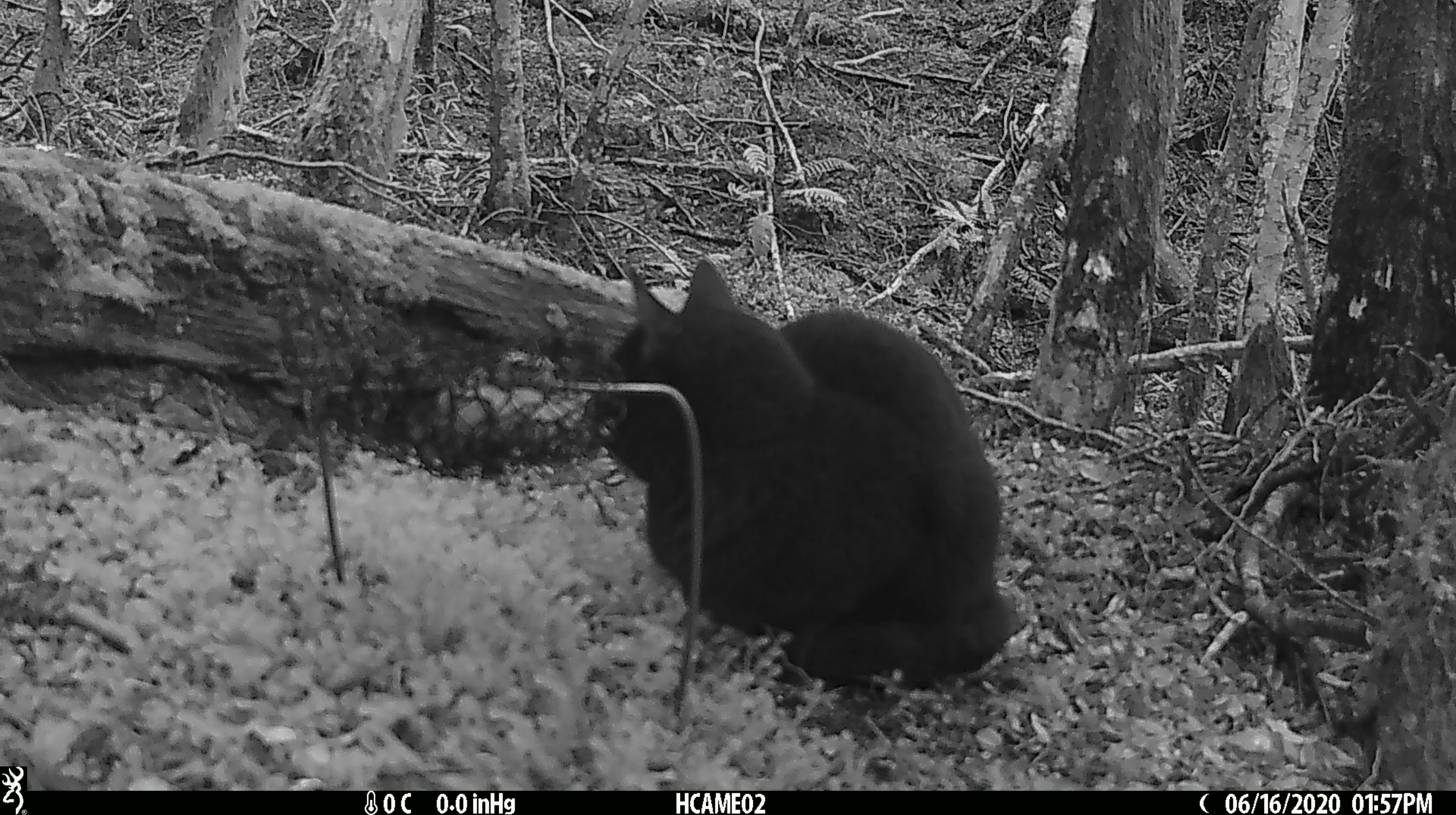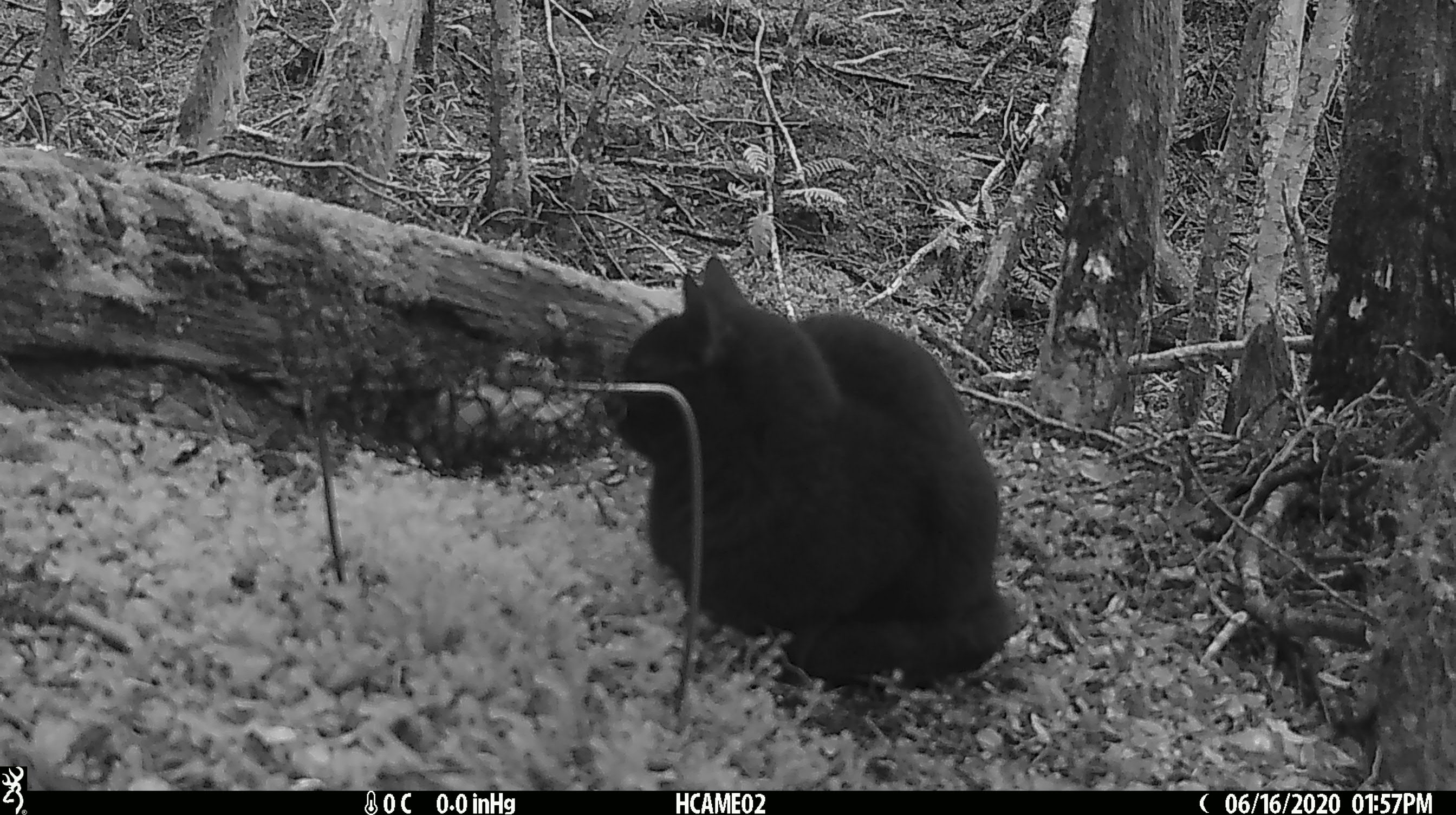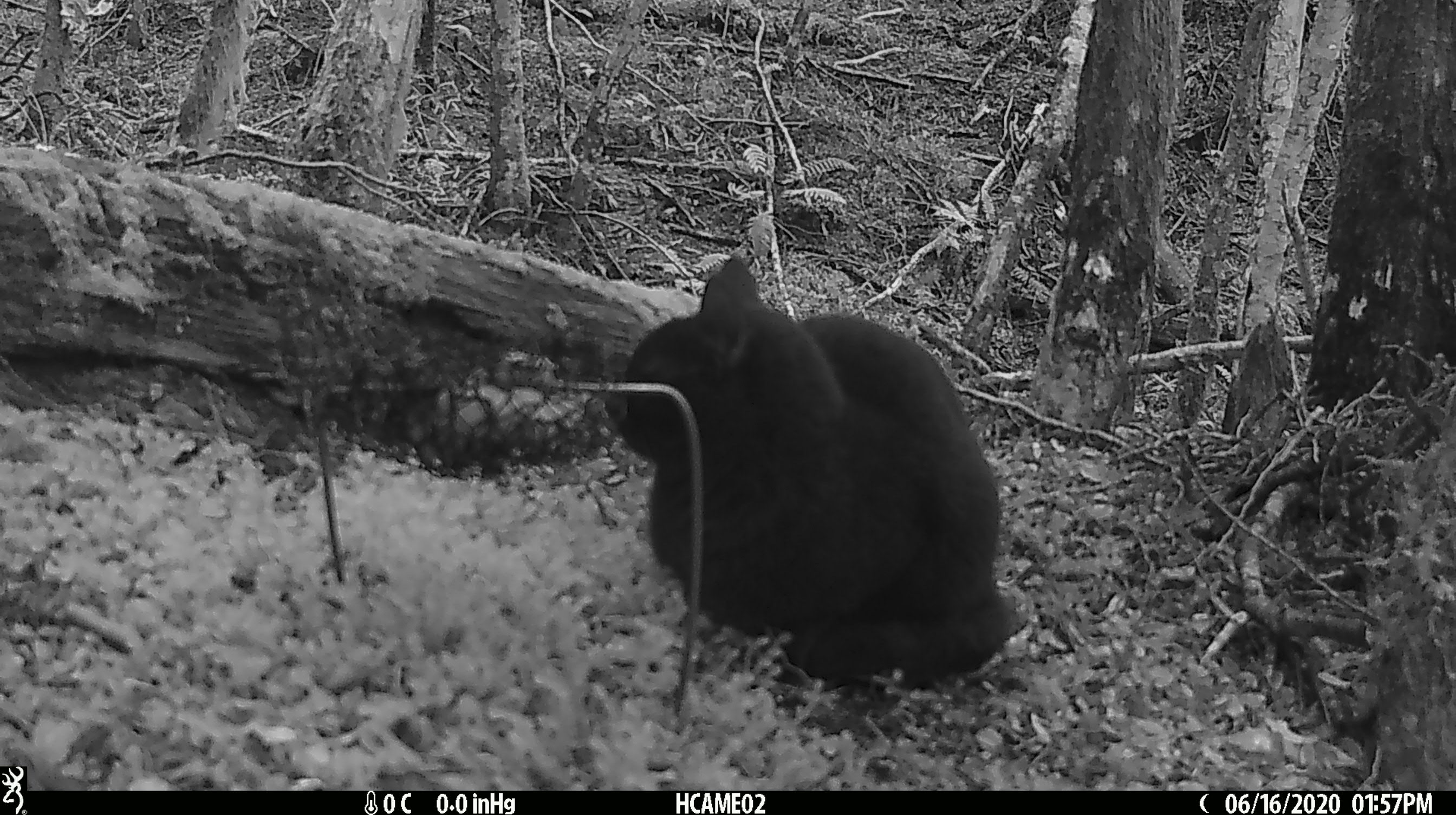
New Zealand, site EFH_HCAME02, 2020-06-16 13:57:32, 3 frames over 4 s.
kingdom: Animalia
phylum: Chordata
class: Mammalia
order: Carnivora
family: Felidae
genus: Felis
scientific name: Felis catus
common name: domestic cat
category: cat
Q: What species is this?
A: Cat (domestic cat) (Felis catus).